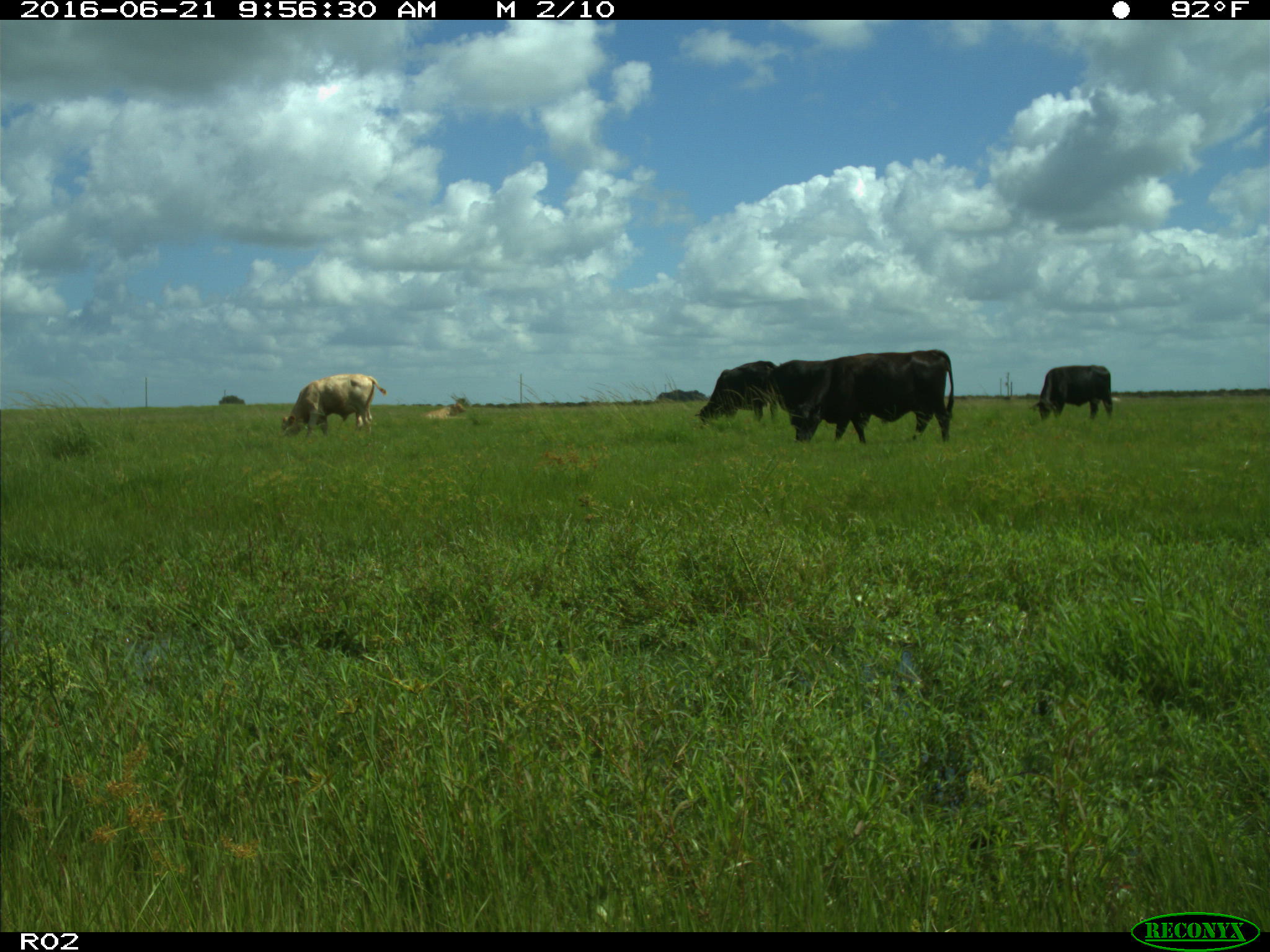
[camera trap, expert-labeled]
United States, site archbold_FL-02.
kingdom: Animalia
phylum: Chordata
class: Mammalia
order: Artiodactyla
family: Bovidae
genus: Bos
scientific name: Bos taurus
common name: domestic cow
Bos taurus (domestic cow).